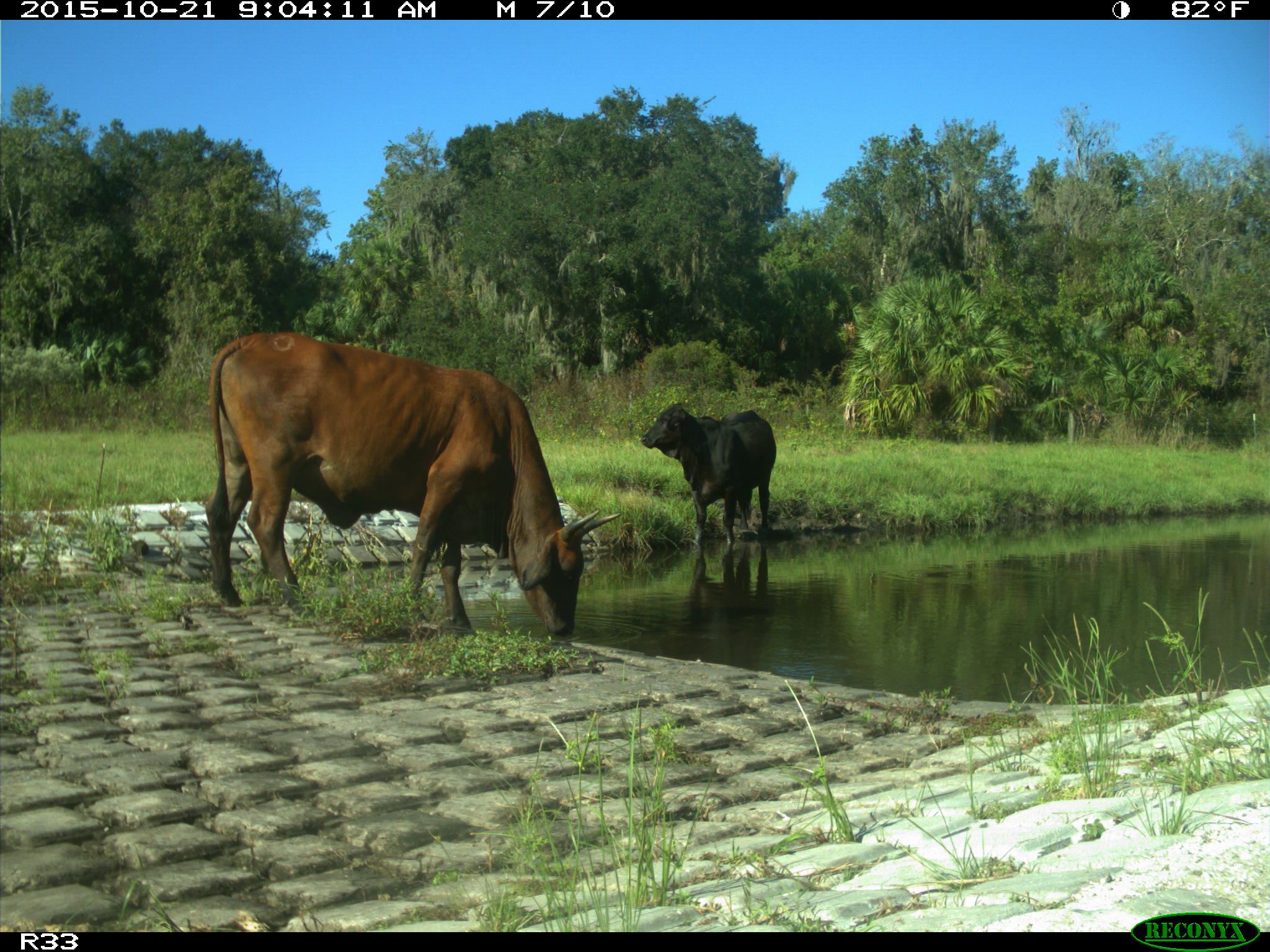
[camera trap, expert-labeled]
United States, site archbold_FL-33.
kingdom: Animalia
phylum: Chordata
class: Mammalia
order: Artiodactyla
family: Bovidae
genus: Bos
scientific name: Bos taurus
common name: domestic cow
Bos taurus (domestic cow).